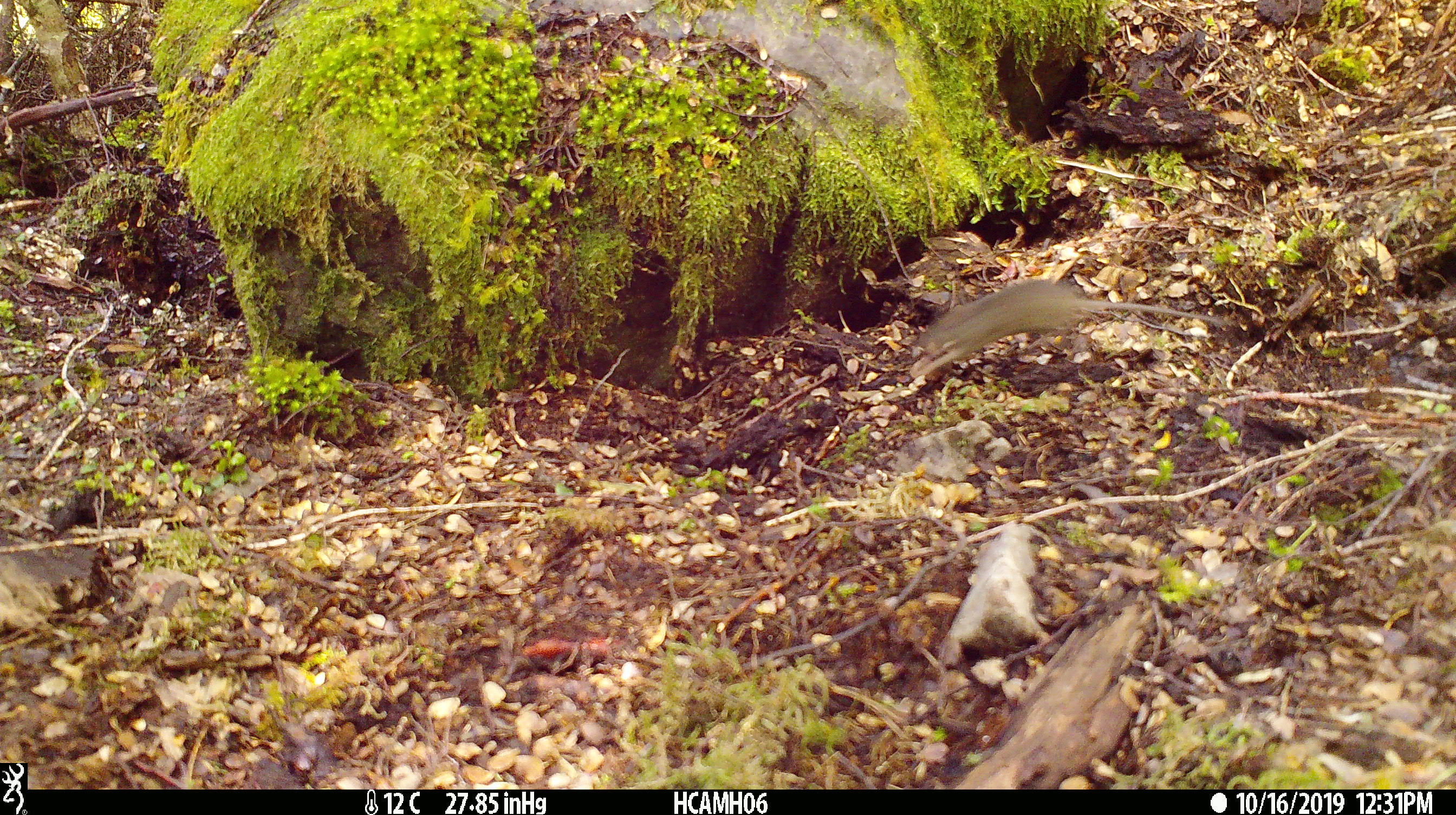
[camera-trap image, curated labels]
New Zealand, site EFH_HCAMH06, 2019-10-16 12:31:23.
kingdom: Animalia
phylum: Chordata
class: Mammalia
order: Rodentia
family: Muridae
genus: Mus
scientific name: Mus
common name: mouse